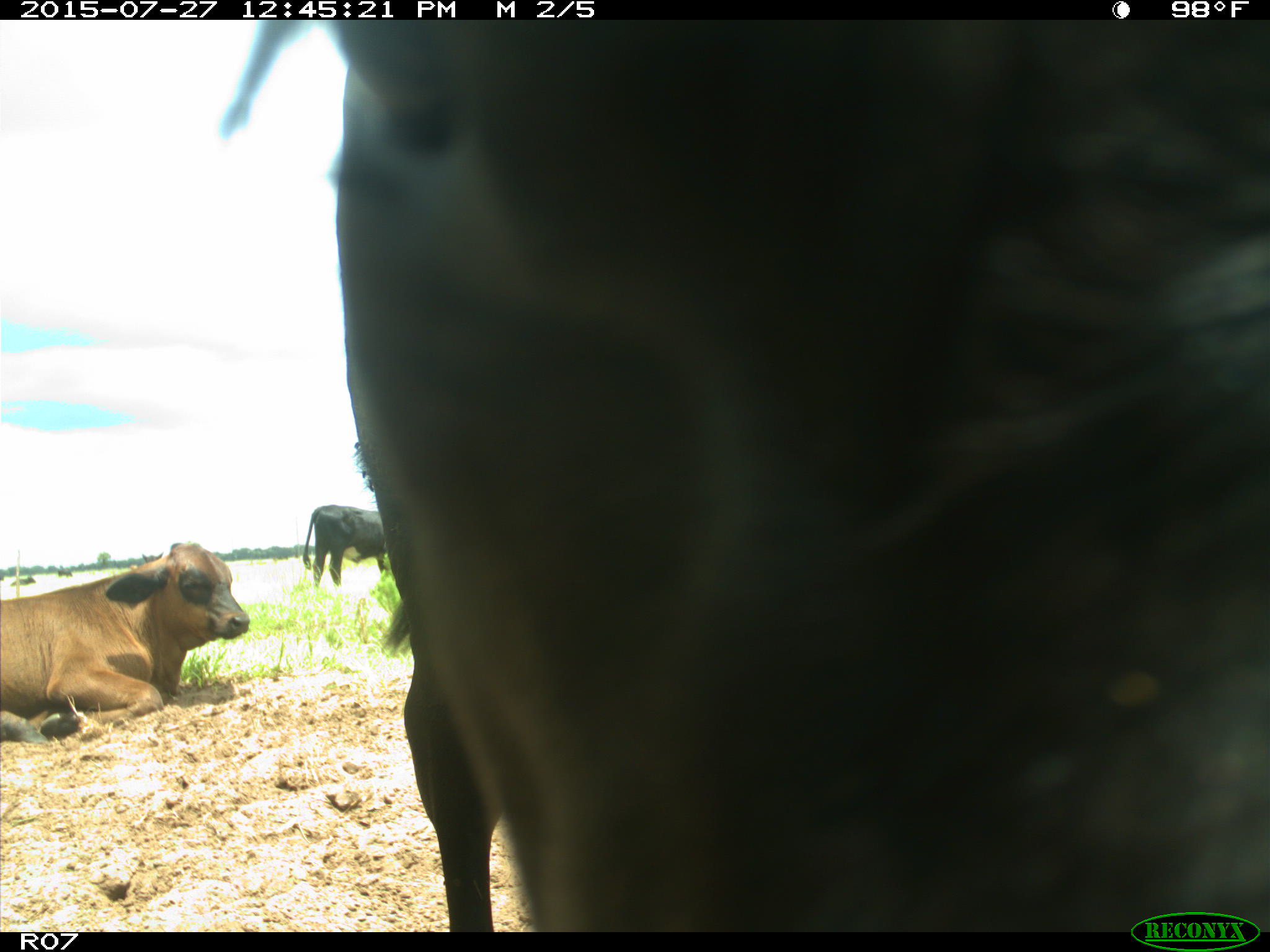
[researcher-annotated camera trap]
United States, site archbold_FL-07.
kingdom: Animalia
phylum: Chordata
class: Mammalia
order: Artiodactyla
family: Bovidae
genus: Bos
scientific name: Bos taurus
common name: domestic cow